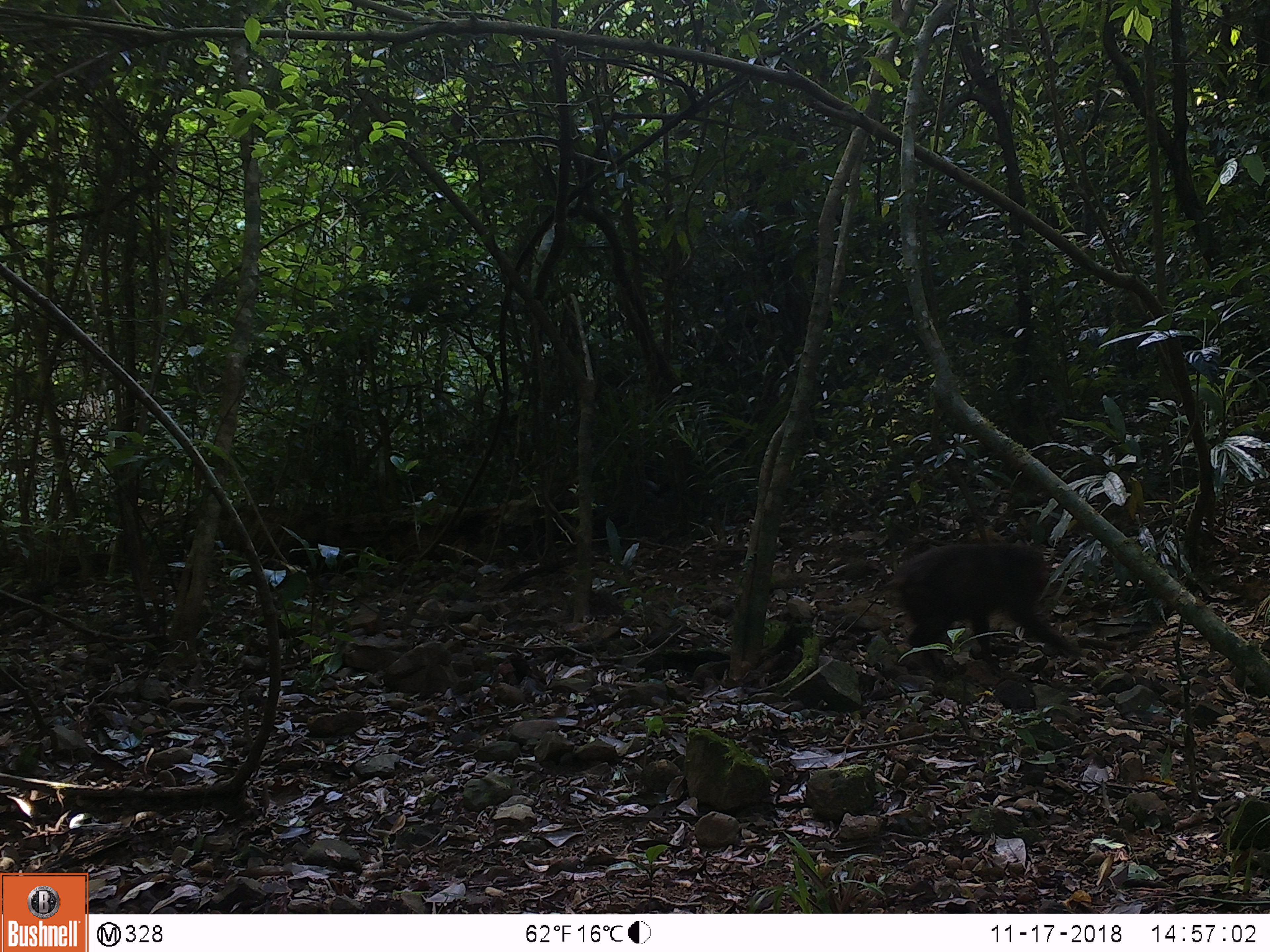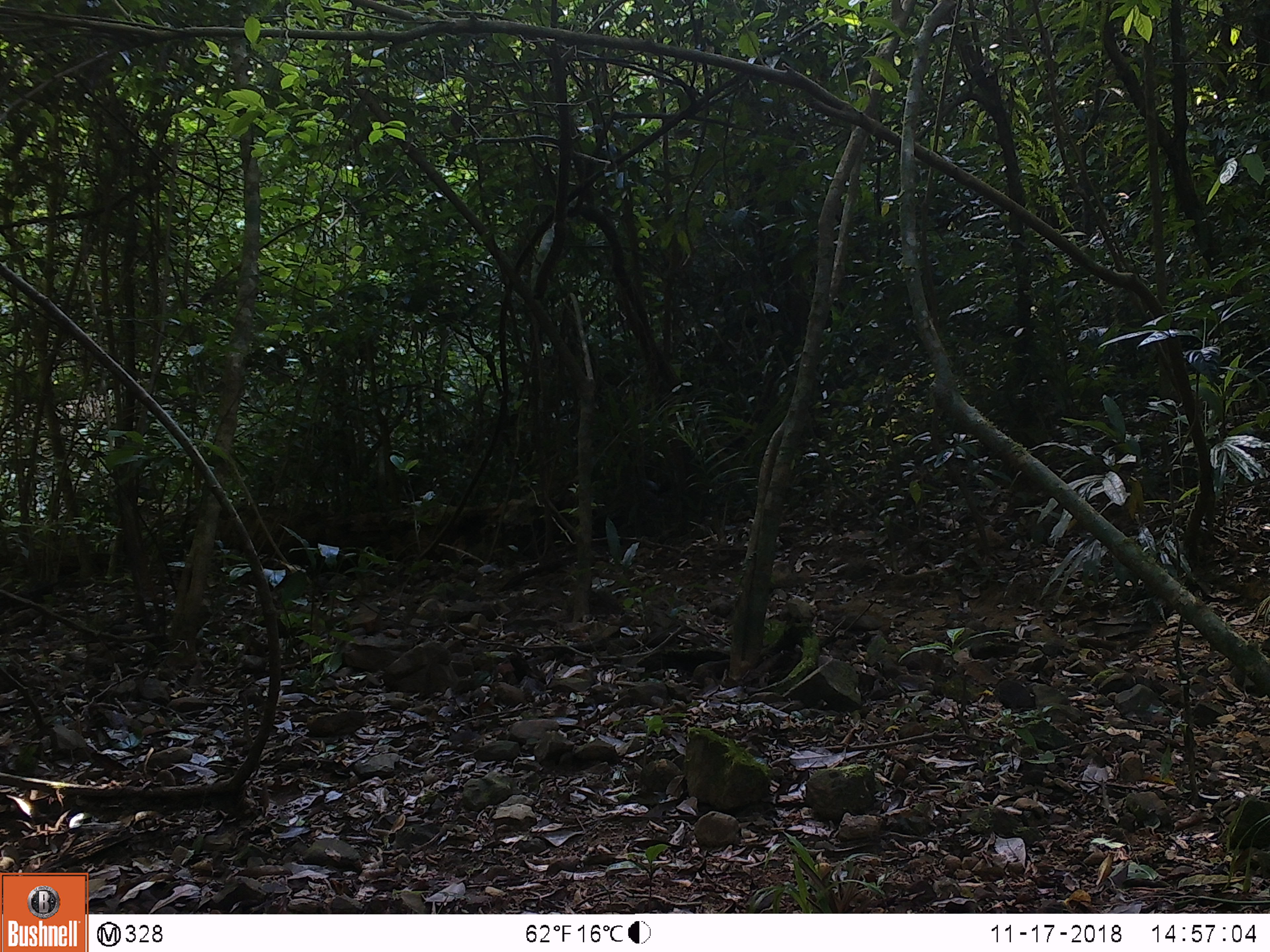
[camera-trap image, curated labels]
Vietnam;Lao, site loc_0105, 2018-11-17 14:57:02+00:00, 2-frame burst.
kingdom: Animalia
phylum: Chordata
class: Mammalia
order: Primates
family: Cercopithecidae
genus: Macaca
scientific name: Macaca arctoides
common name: stump-tailed macaque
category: stump tailed macaque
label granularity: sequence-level